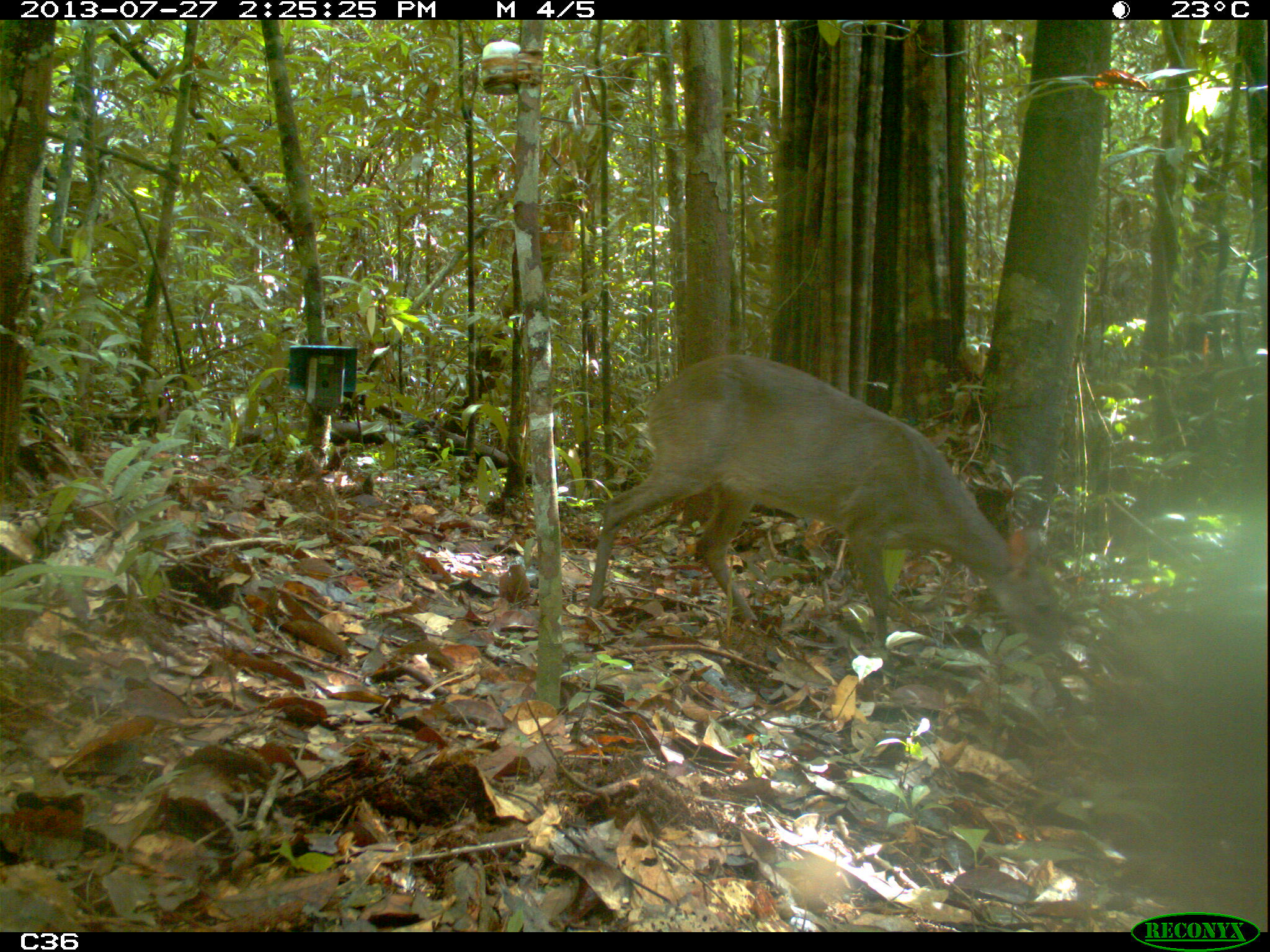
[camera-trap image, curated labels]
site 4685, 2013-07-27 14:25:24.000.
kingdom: Animalia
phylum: Chordata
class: Mammalia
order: Artiodactyla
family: Cervidae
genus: Mazama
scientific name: Mazama gouazoubira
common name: gray brocket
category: mazama gouazaoubira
Mazama gouazaoubira (gray brocket) (Mazama gouazoubira), count 1, age adult.